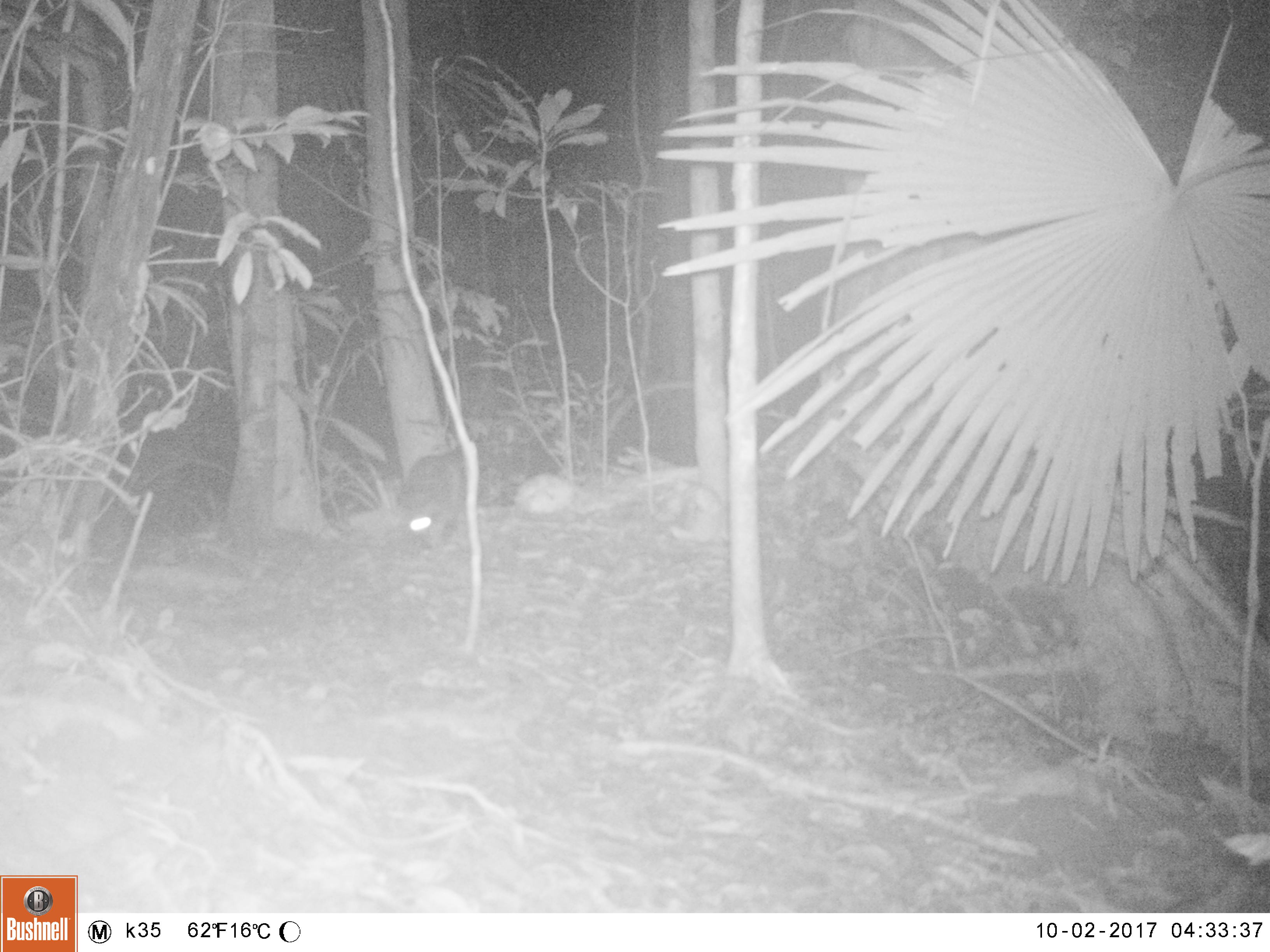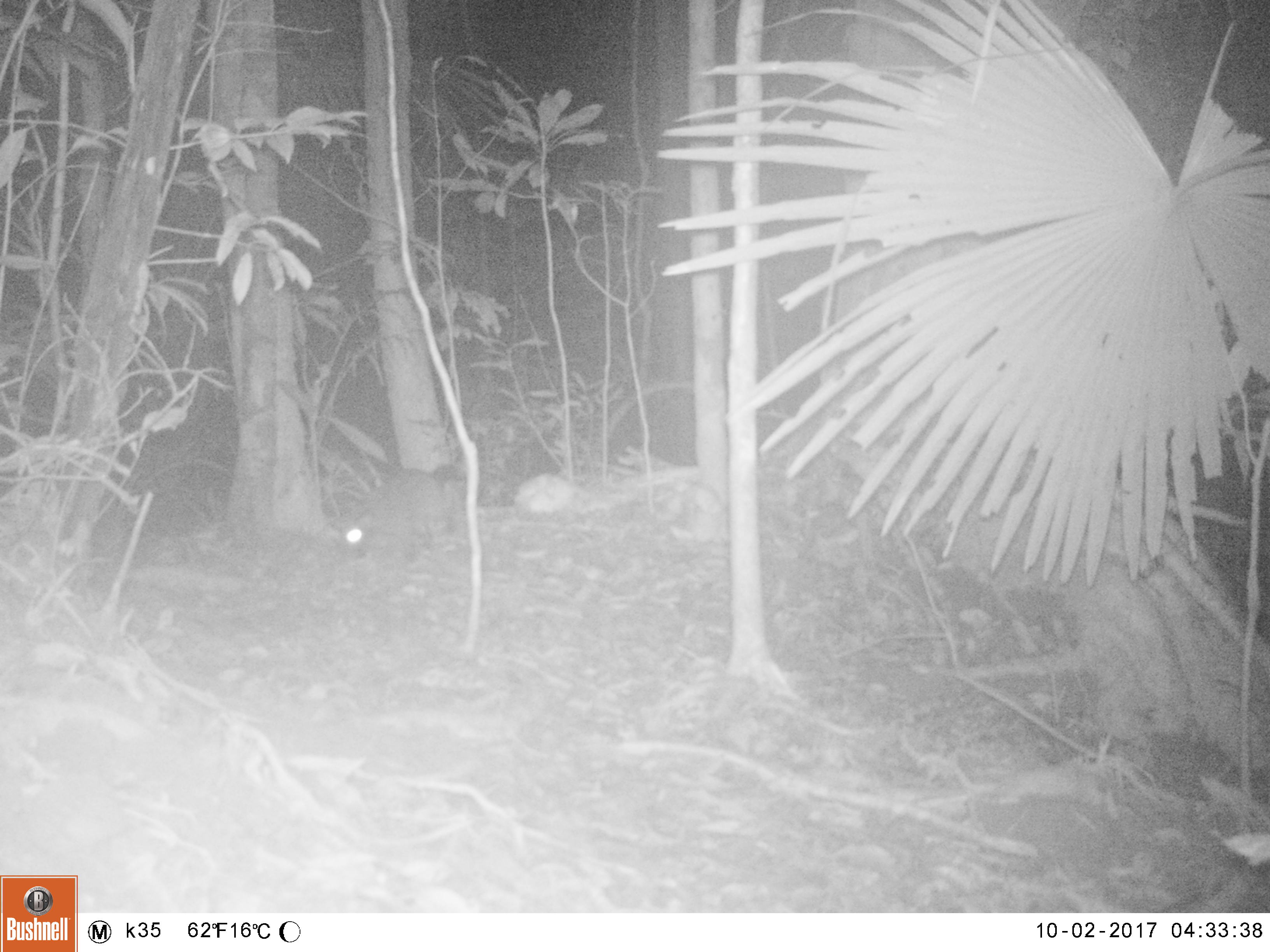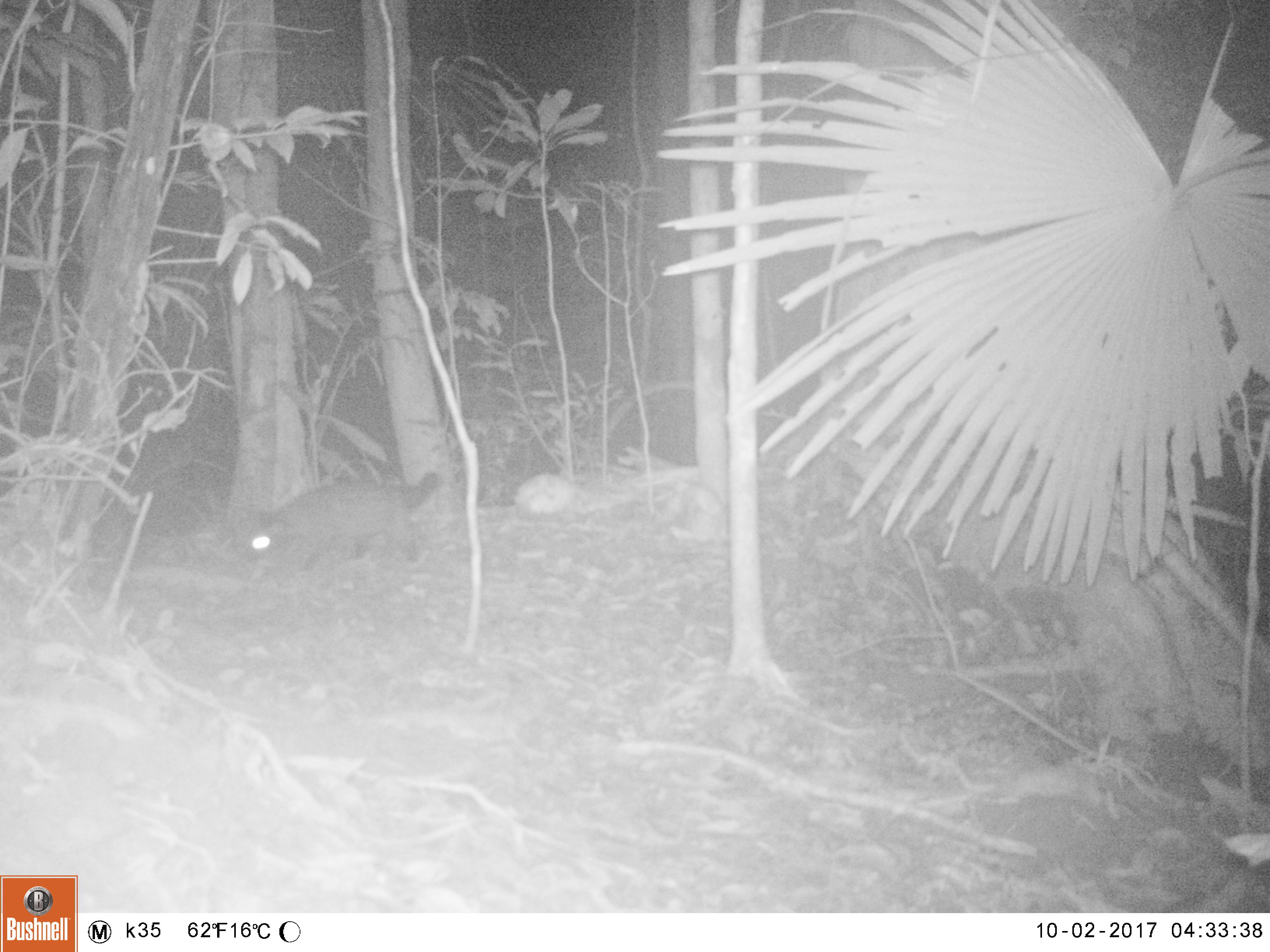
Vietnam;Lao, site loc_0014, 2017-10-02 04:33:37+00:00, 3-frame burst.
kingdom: Animalia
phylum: Chordata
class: Mammalia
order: Carnivora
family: Viverridae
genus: Paradoxurus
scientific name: Paradoxurus hermaphroditus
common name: common palm civet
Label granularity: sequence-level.